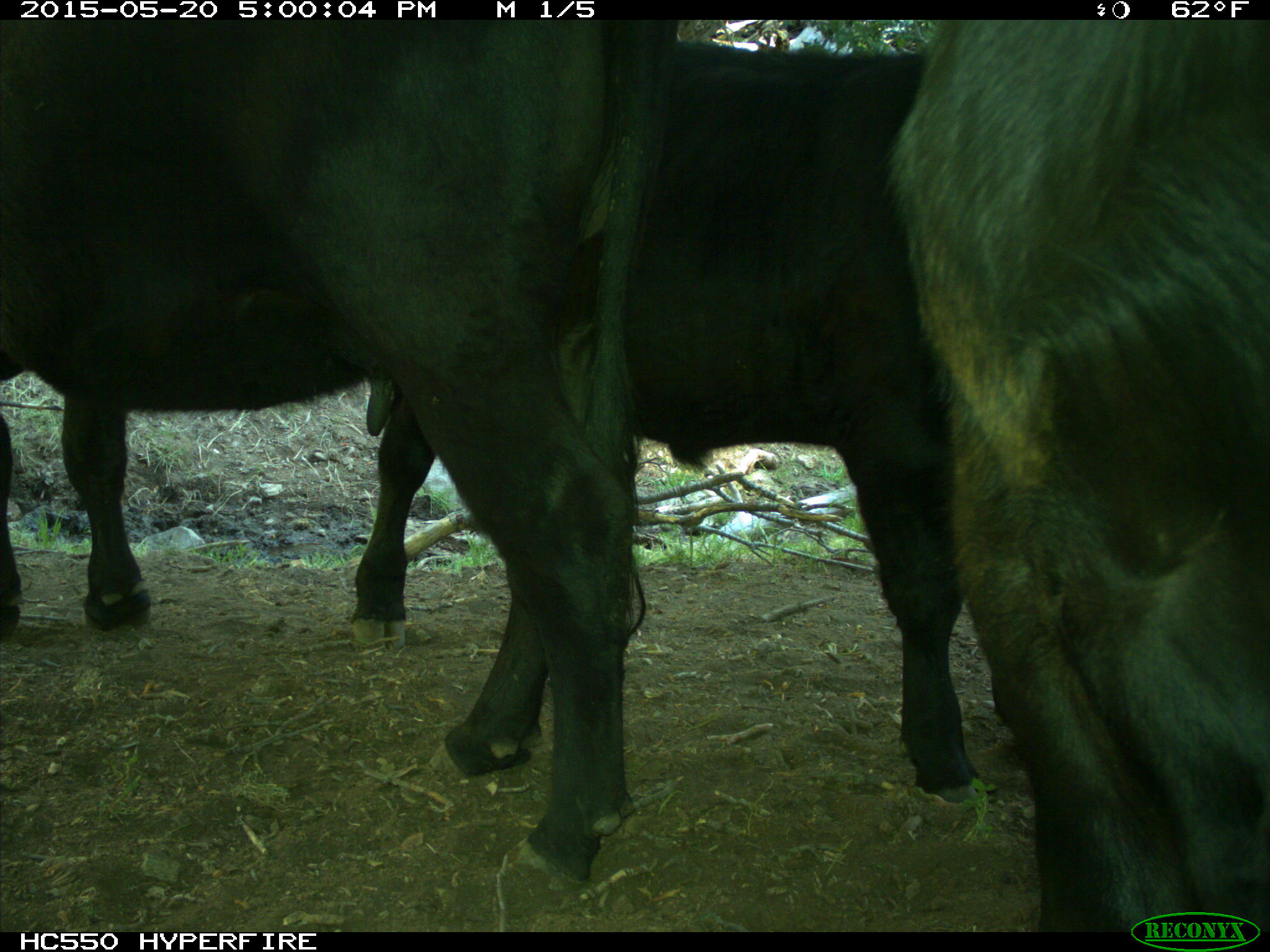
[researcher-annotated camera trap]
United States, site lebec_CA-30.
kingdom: Animalia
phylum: Chordata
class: Mammalia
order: Artiodactyla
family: Bovidae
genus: Bos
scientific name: Bos taurus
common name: domestic cow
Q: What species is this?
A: Bos taurus (domestic cow).